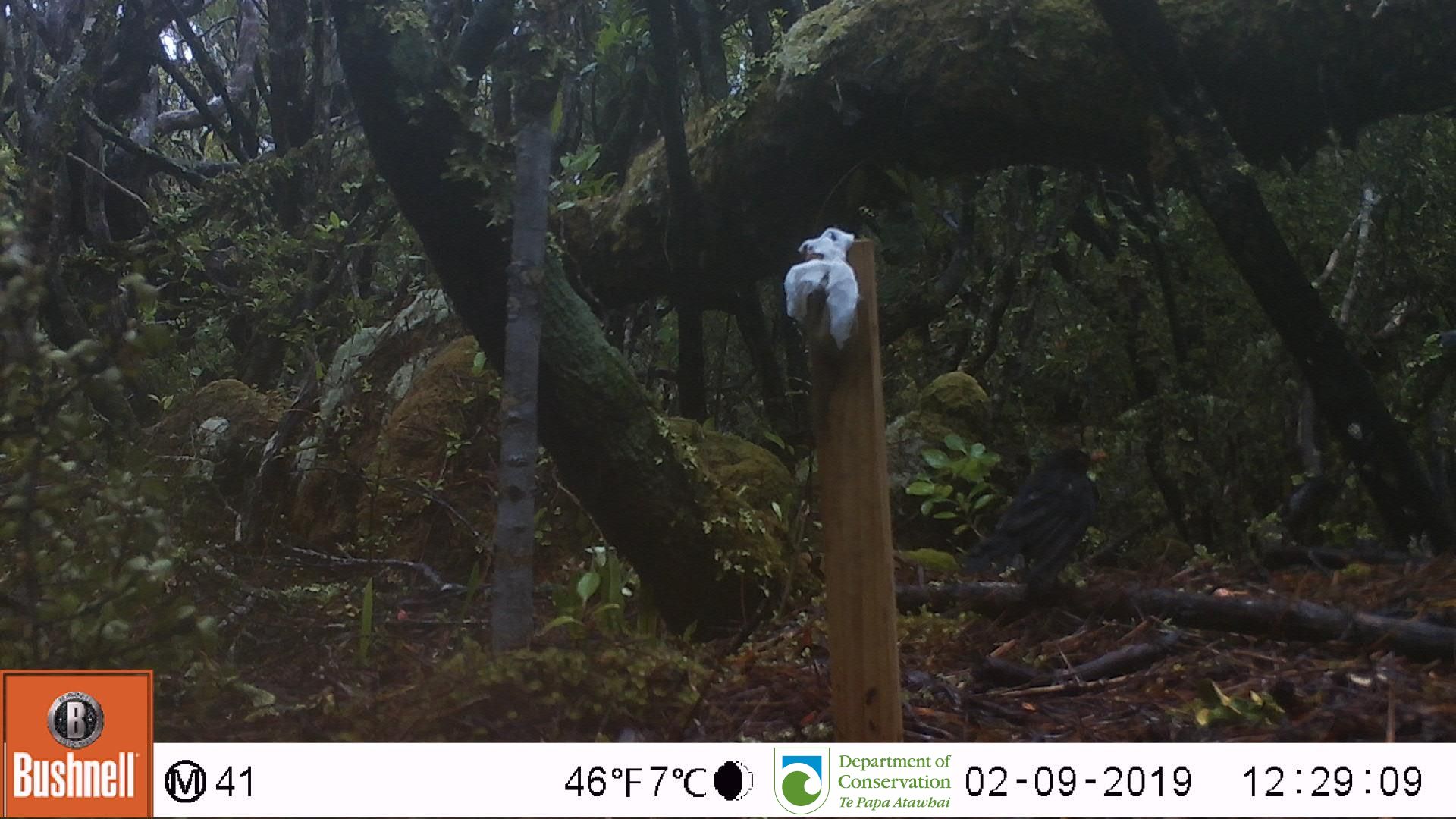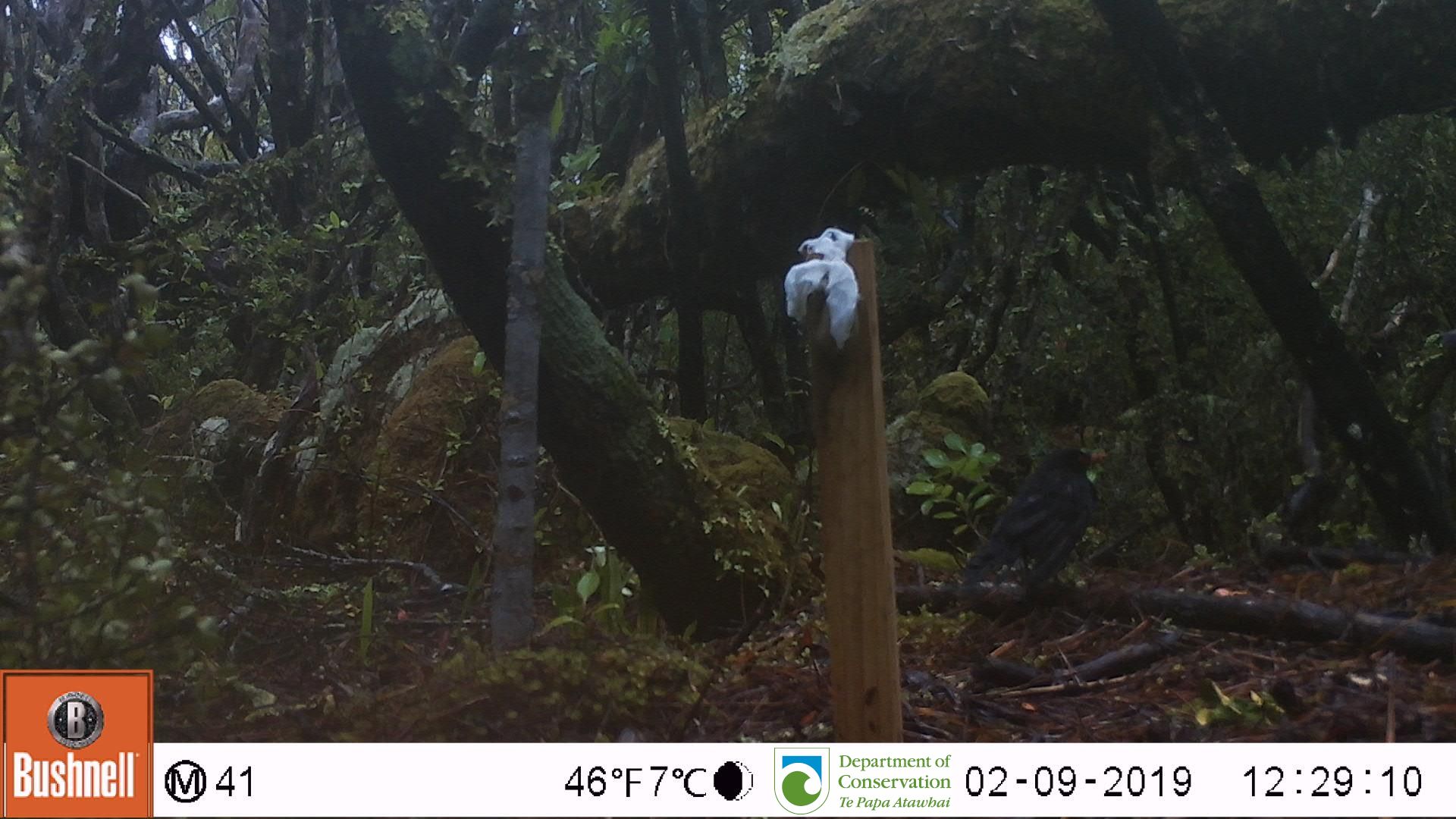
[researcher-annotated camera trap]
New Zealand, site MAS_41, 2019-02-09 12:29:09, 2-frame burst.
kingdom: Animalia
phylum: Chordata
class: Aves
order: Passeriformes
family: Turdidae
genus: Turdus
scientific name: Turdus merula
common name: eurasian blackbird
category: blackbird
Blackbird (eurasian blackbird) (Turdus merula).